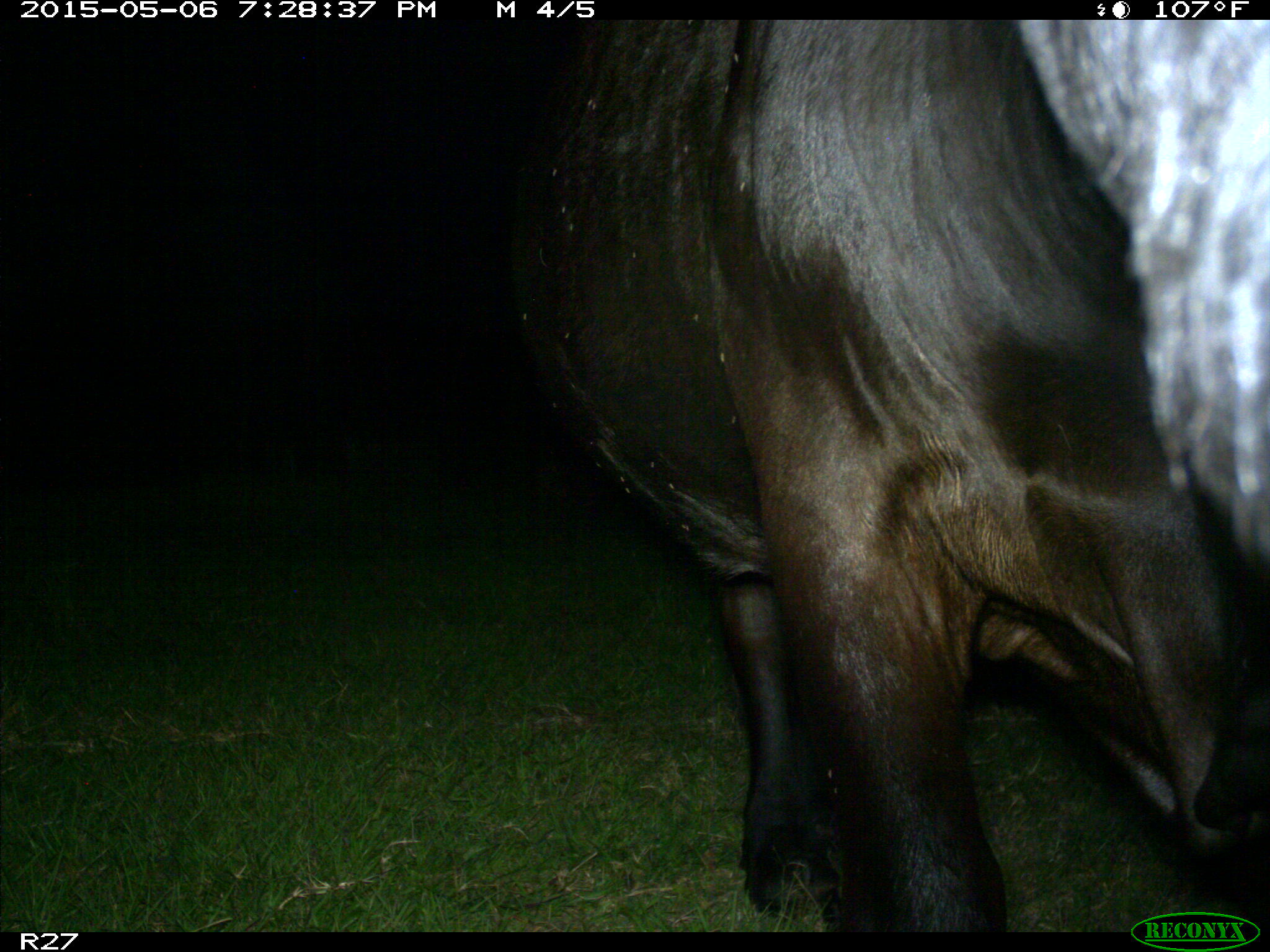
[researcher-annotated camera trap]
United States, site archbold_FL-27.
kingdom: Animalia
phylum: Chordata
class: Mammalia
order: Artiodactyla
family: Bovidae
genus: Bos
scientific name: Bos taurus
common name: domestic cow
Bos taurus (domestic cow).